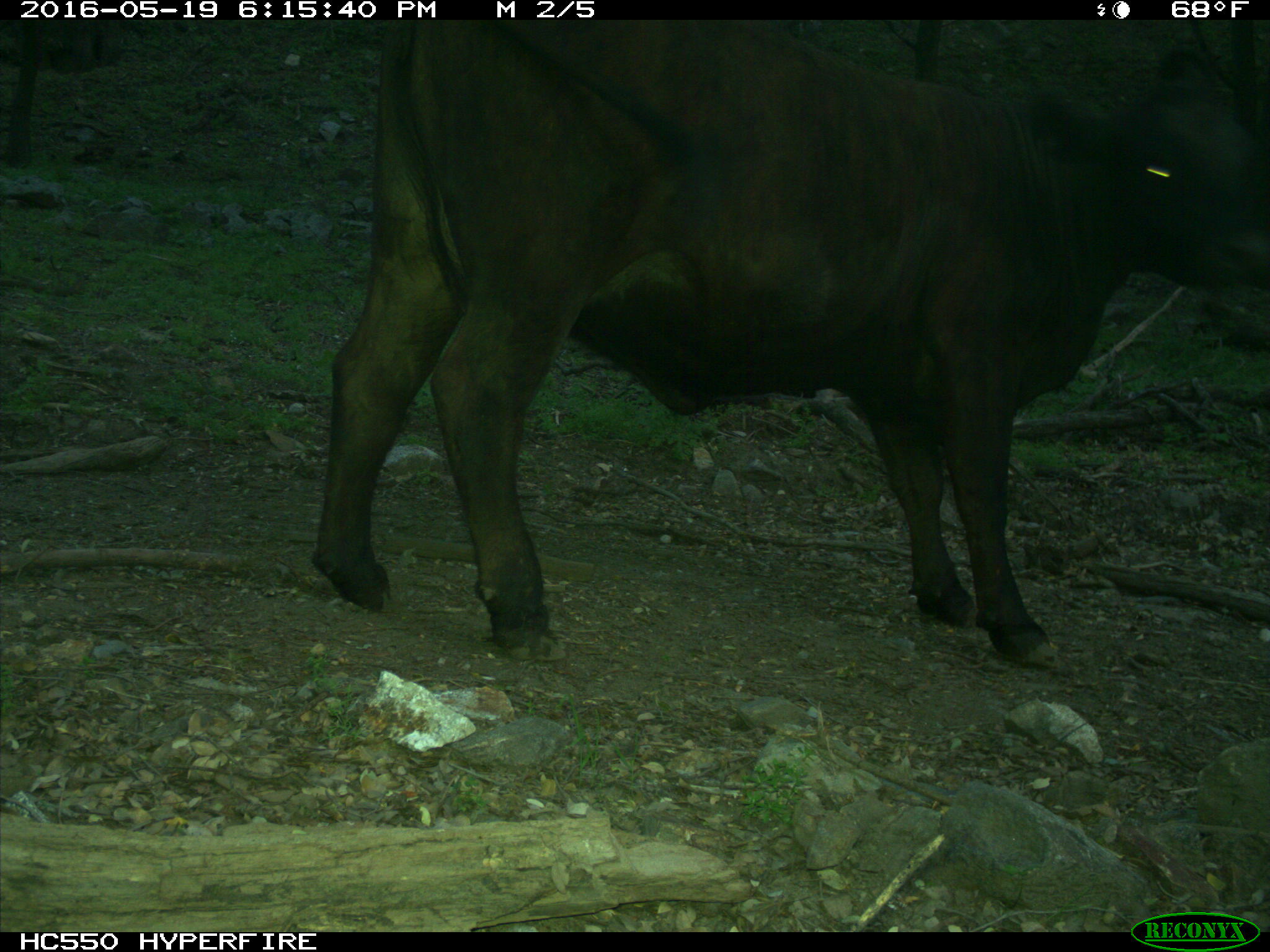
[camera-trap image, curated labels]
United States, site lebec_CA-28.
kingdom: Animalia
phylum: Chordata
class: Mammalia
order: Artiodactyla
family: Bovidae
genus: Bos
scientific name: Bos taurus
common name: domestic cow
Bos taurus (domestic cow).